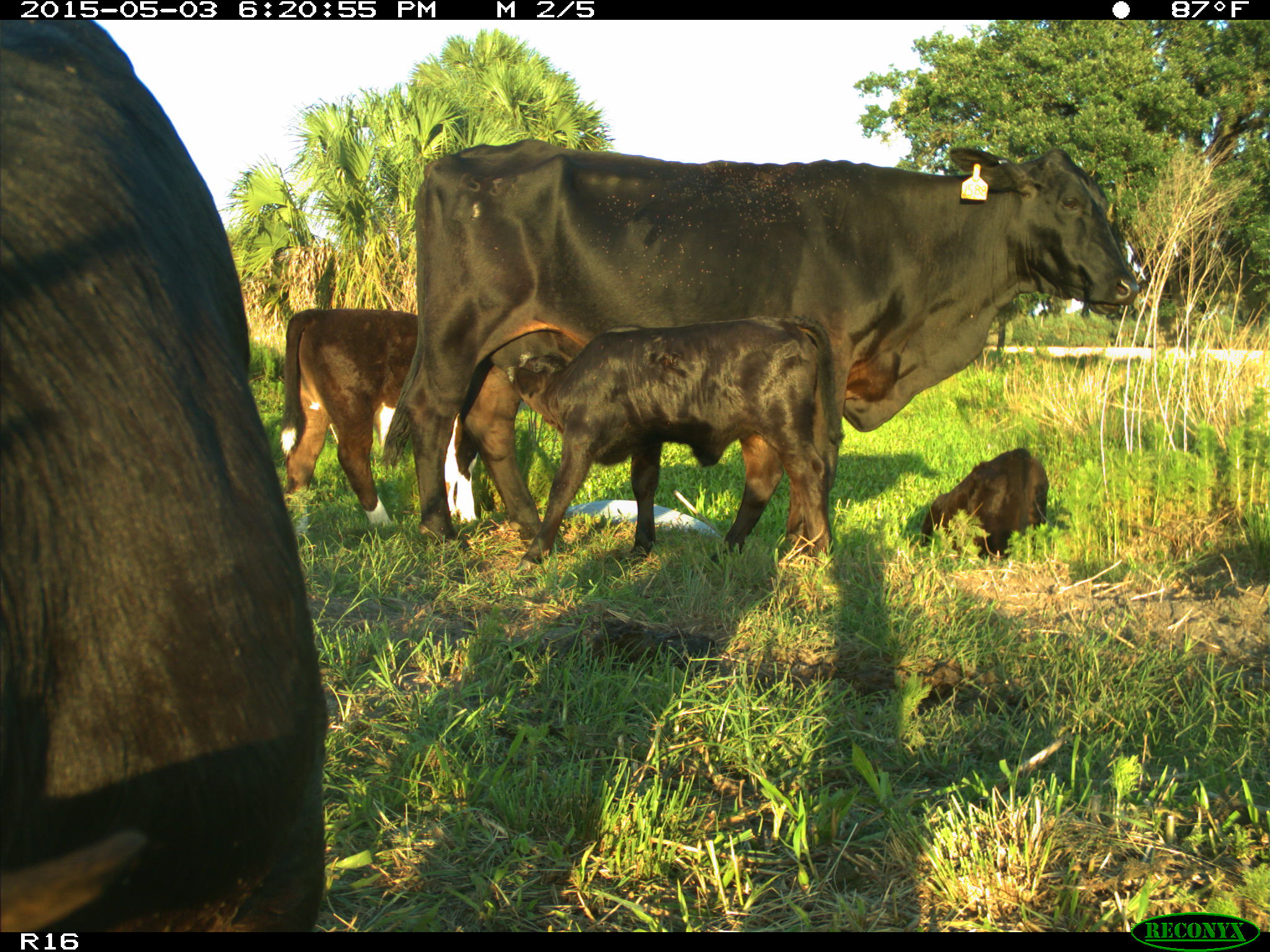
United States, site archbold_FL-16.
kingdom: Animalia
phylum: Chordata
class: Mammalia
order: Artiodactyla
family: Bovidae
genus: Bos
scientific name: Bos taurus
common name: domestic cow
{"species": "Bos taurus (domestic cow)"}